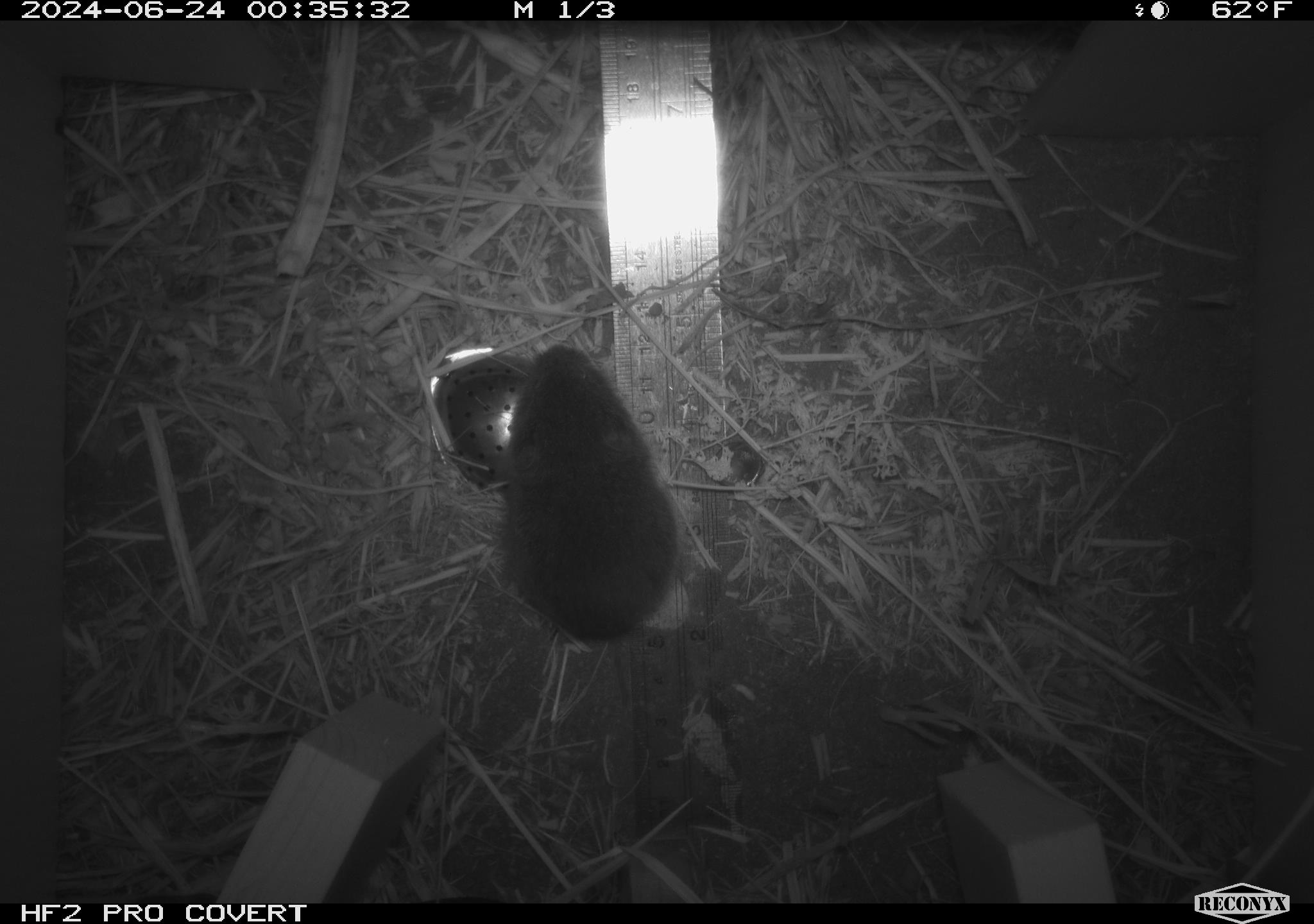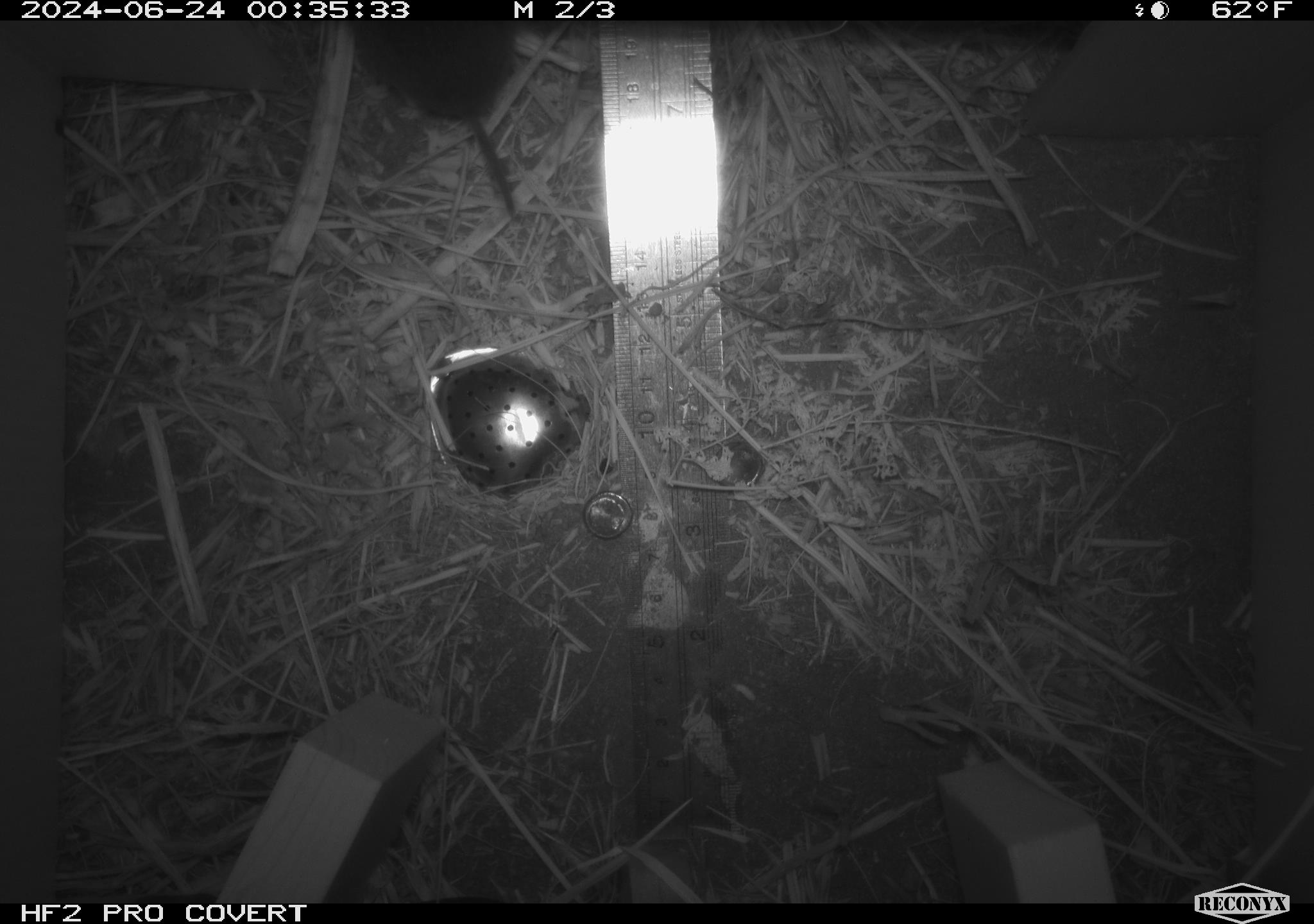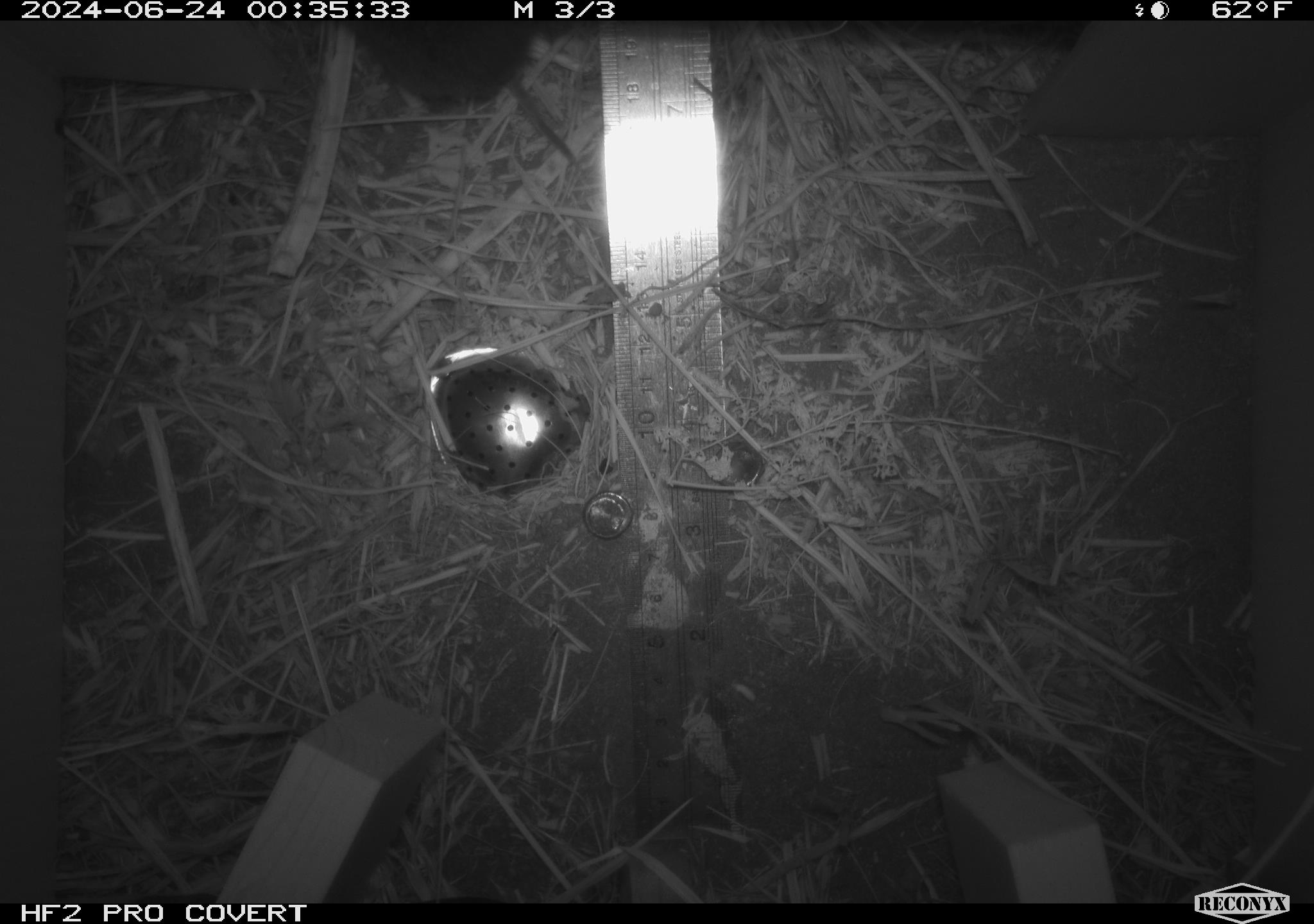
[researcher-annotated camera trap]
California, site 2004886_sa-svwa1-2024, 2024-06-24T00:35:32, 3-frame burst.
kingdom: Animalia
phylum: Chordata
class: Mammalia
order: Rodentia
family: Cricetidae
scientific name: Arvicolinae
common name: voles, lemmings, and muskrats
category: arvicolinae subfamily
Arvicolinae subfamily (voles, lemmings, and muskrats) (Arvicolinae).